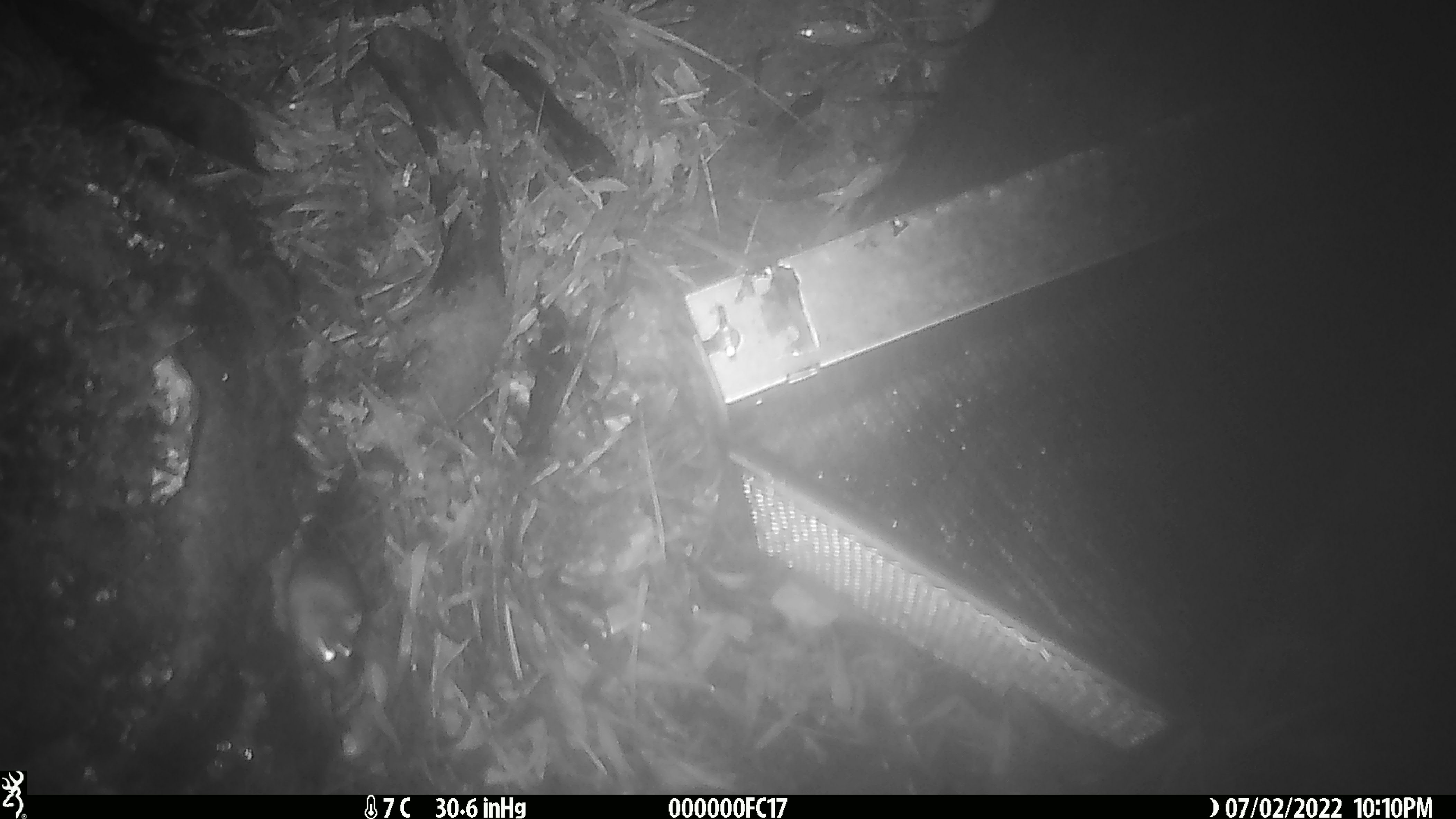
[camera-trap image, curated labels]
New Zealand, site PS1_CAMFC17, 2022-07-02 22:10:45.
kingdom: Animalia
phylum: Chordata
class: Mammalia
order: Rodentia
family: Muridae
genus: Mus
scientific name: Mus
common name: mouse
Mouse (Mus).